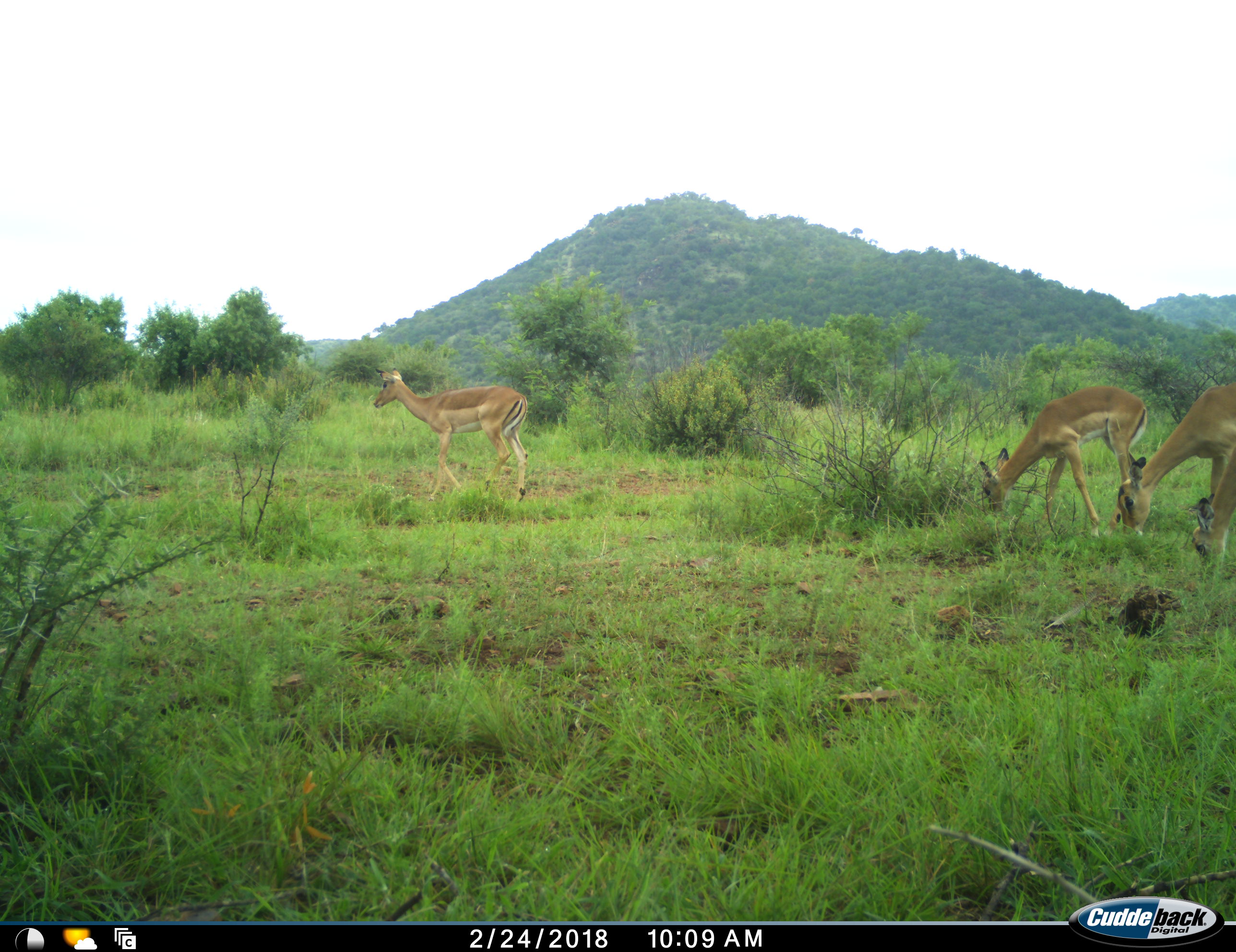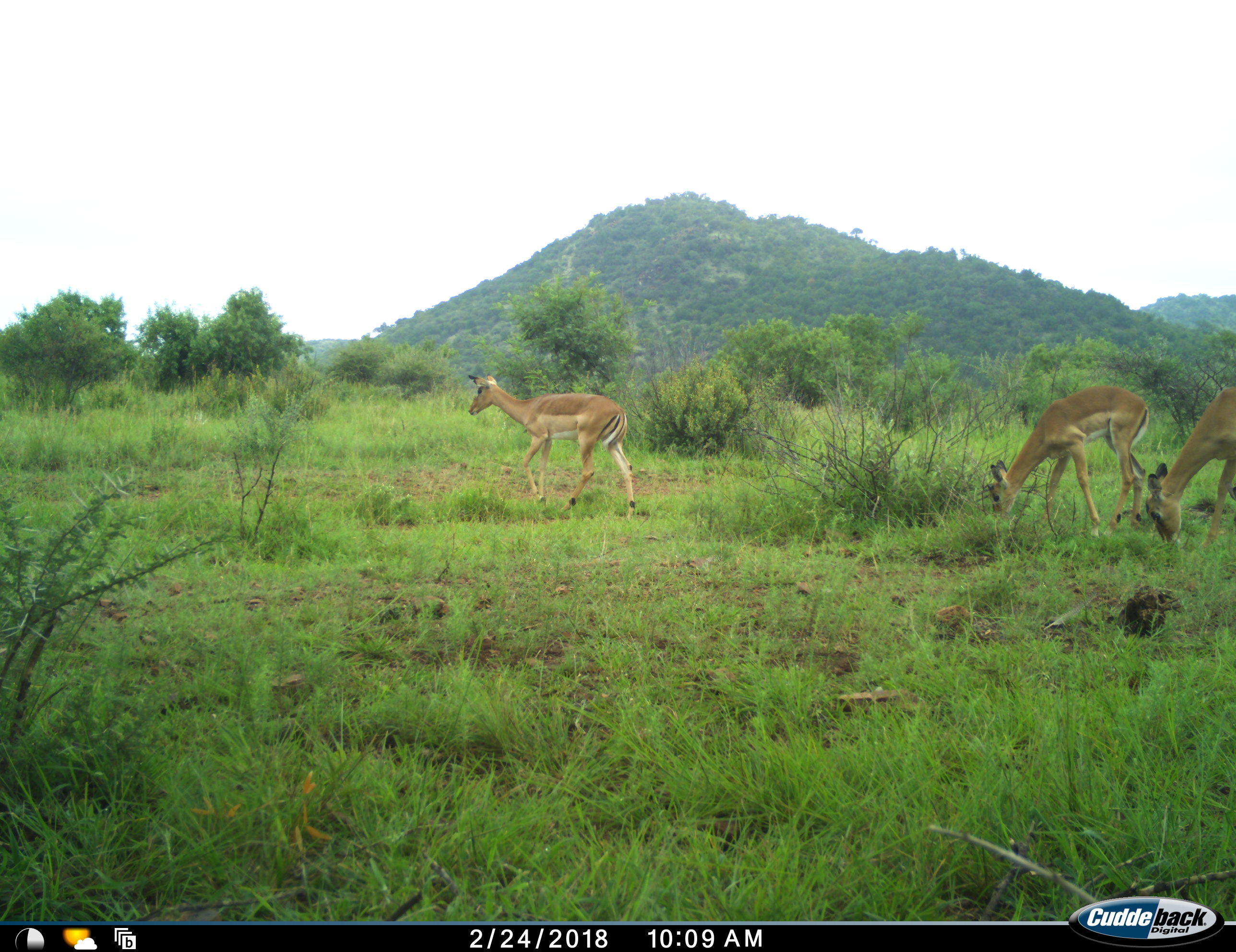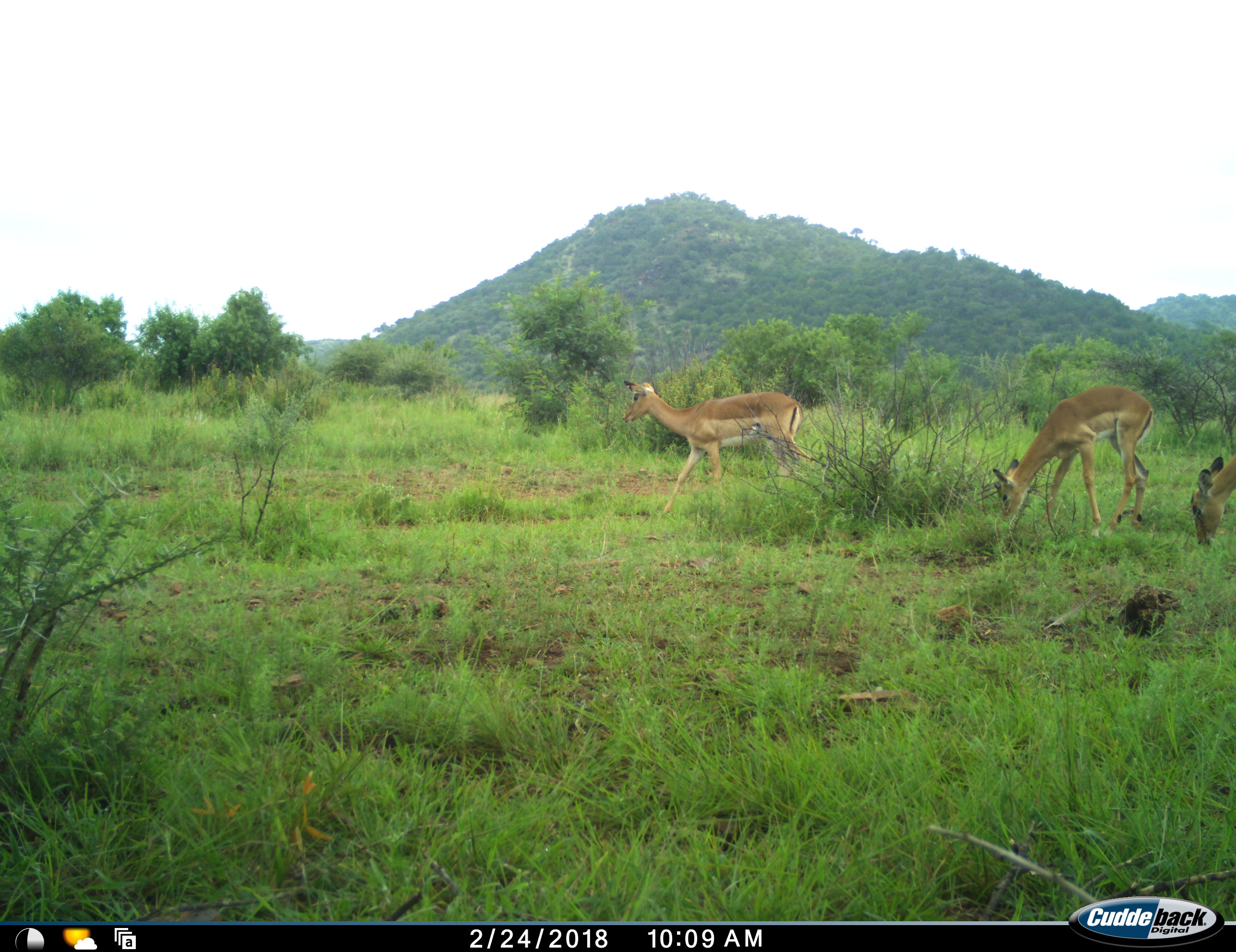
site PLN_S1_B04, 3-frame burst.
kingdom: Animalia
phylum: Chordata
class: Mammalia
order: Artiodactyla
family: Bovidae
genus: Aepyceros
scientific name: Aepyceros melampus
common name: impala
Impala (Aepyceros melampus), count 4. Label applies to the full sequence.